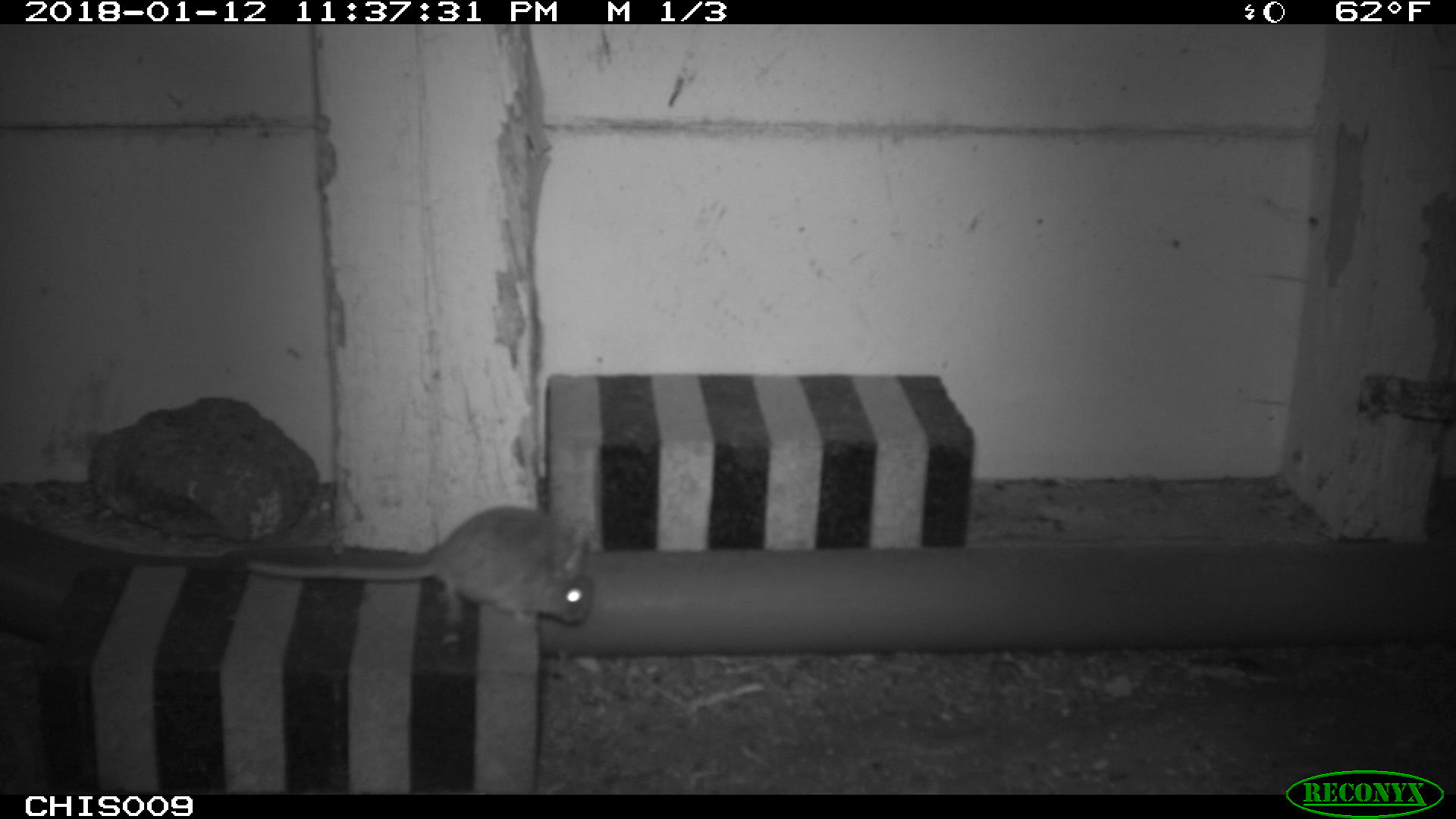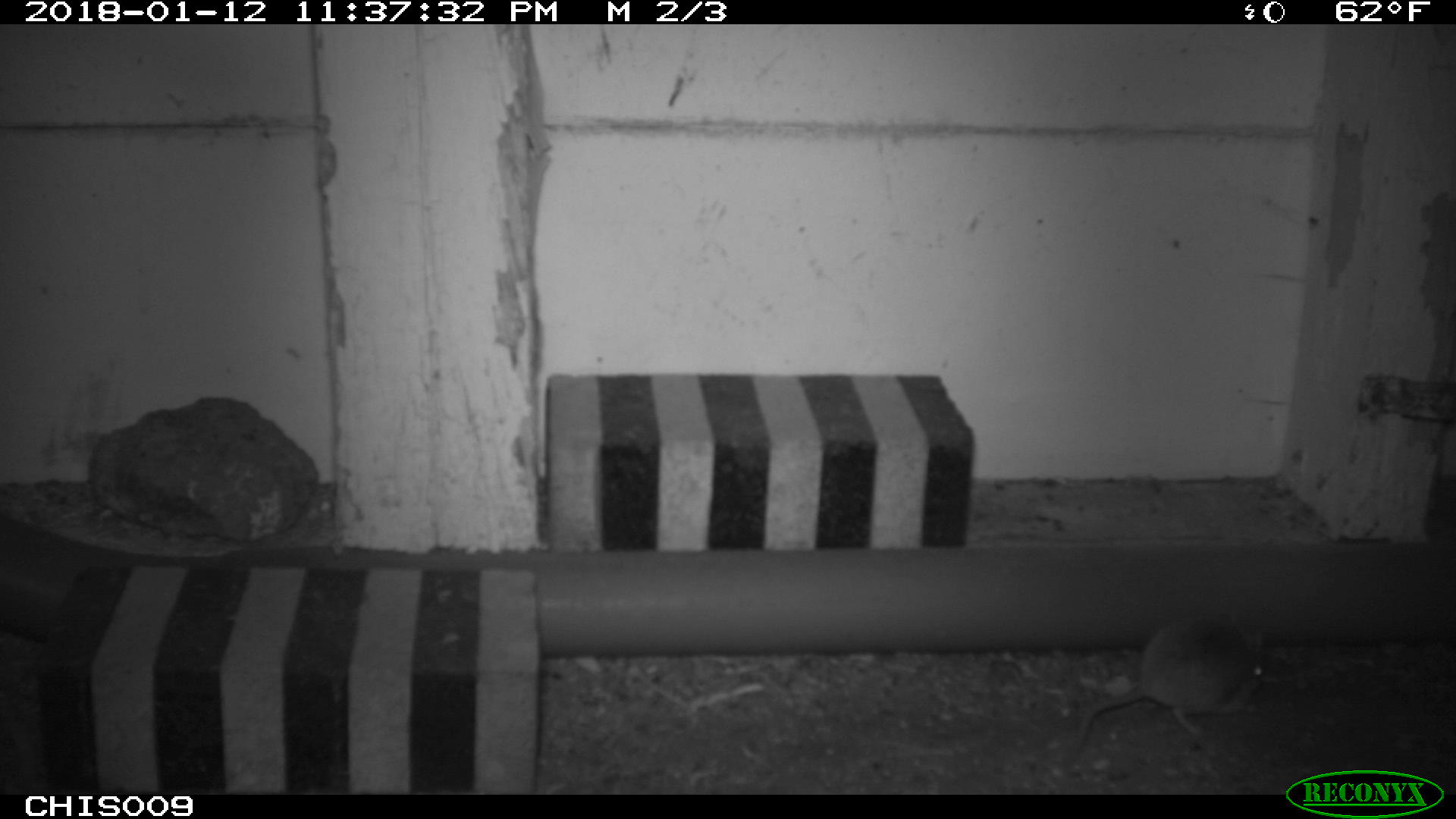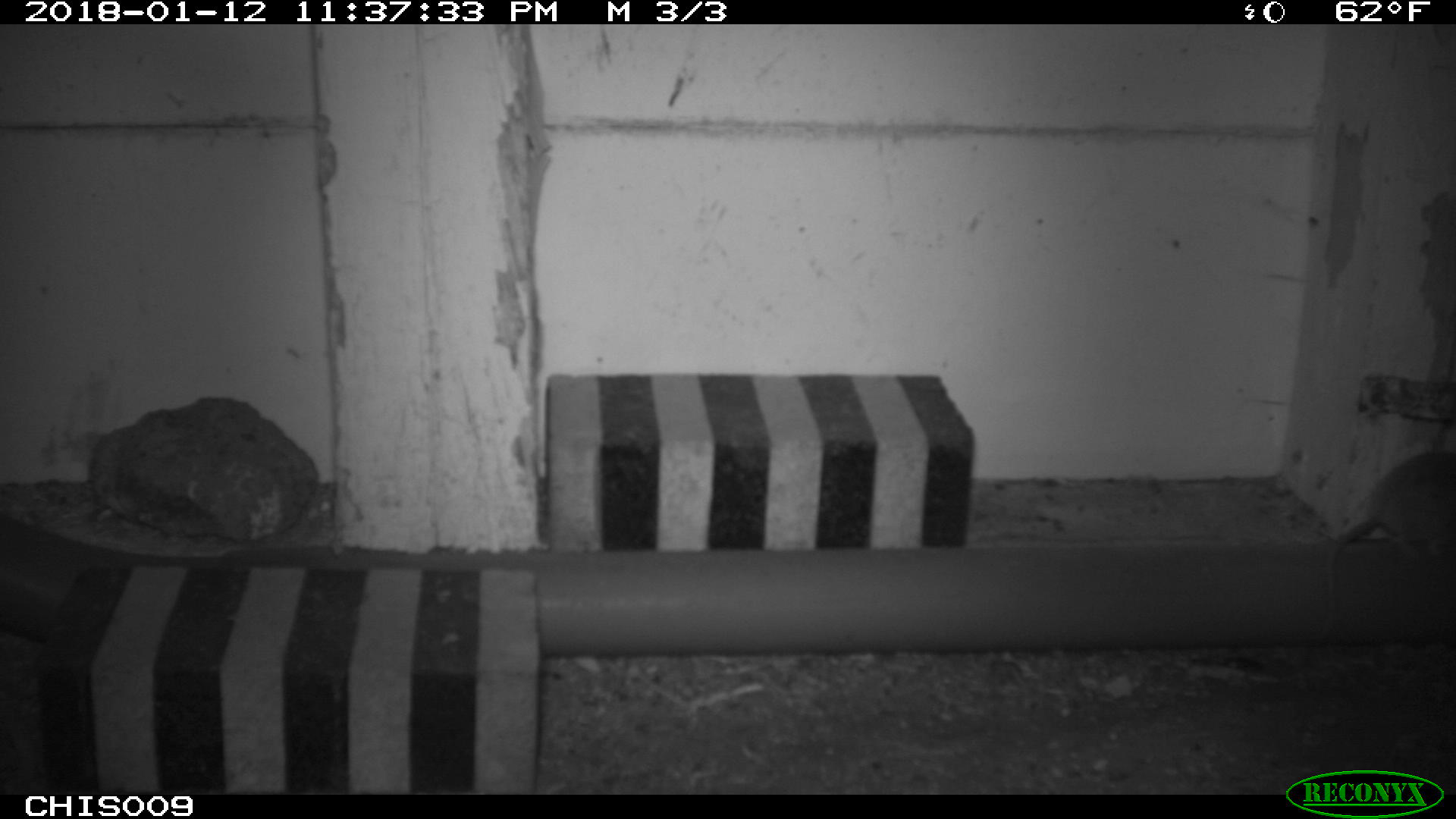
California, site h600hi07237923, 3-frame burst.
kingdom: Animalia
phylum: Chordata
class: Mammalia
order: Rodentia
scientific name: Rodentia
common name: rodent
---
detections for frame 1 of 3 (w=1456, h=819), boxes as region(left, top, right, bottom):
rodent: region(243, 505, 594, 626)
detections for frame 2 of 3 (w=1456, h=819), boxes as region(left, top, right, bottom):
rodent: region(1071, 614, 1263, 759)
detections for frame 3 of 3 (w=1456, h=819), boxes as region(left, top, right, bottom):
rodent: region(1320, 453, 1455, 639)